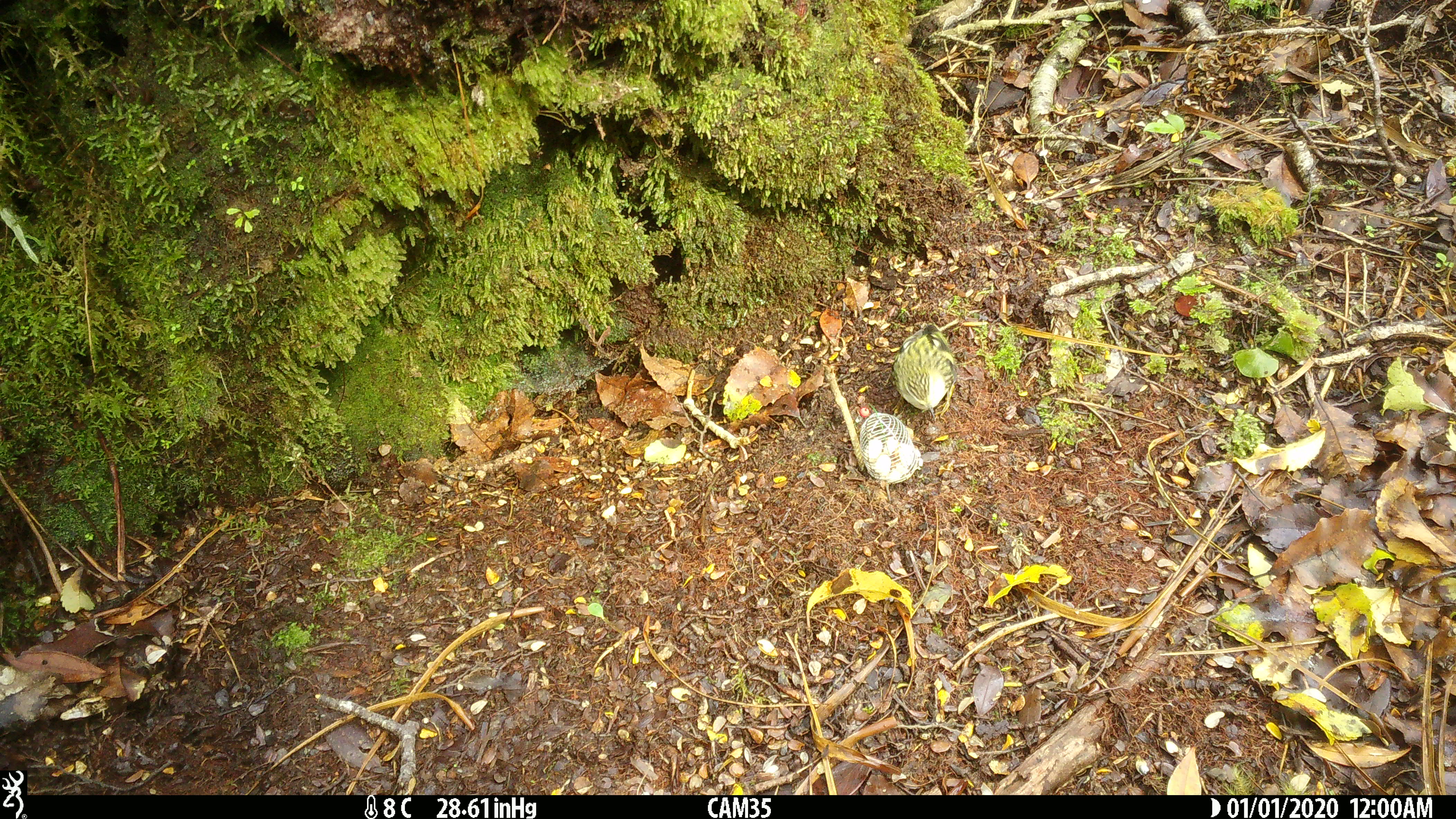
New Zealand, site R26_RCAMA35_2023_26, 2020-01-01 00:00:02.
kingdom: Animalia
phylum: Chordata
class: Aves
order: Passeriformes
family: Acanthisittidae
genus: Acanthisitta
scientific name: Acanthisitta chloris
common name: rifleman